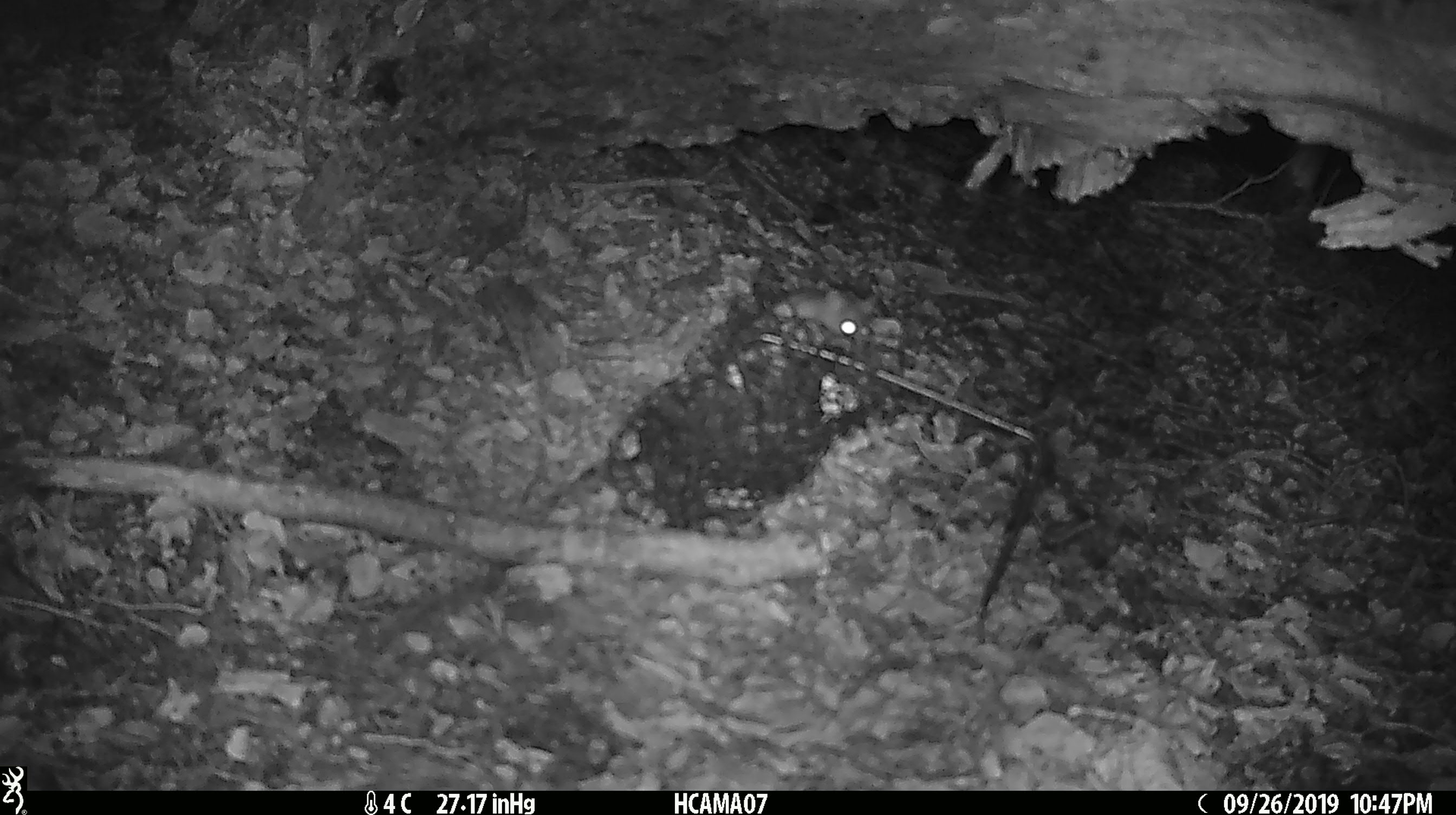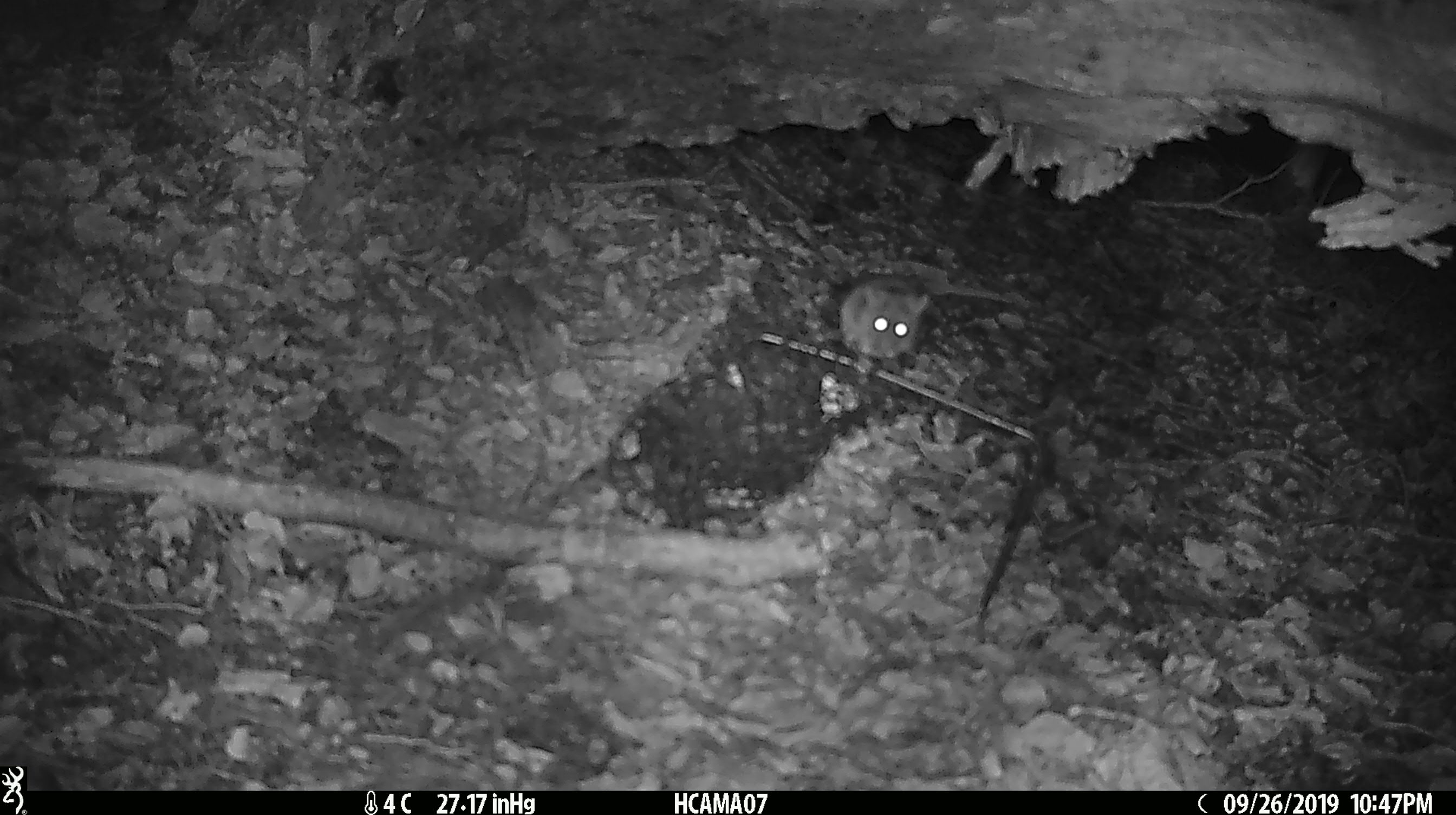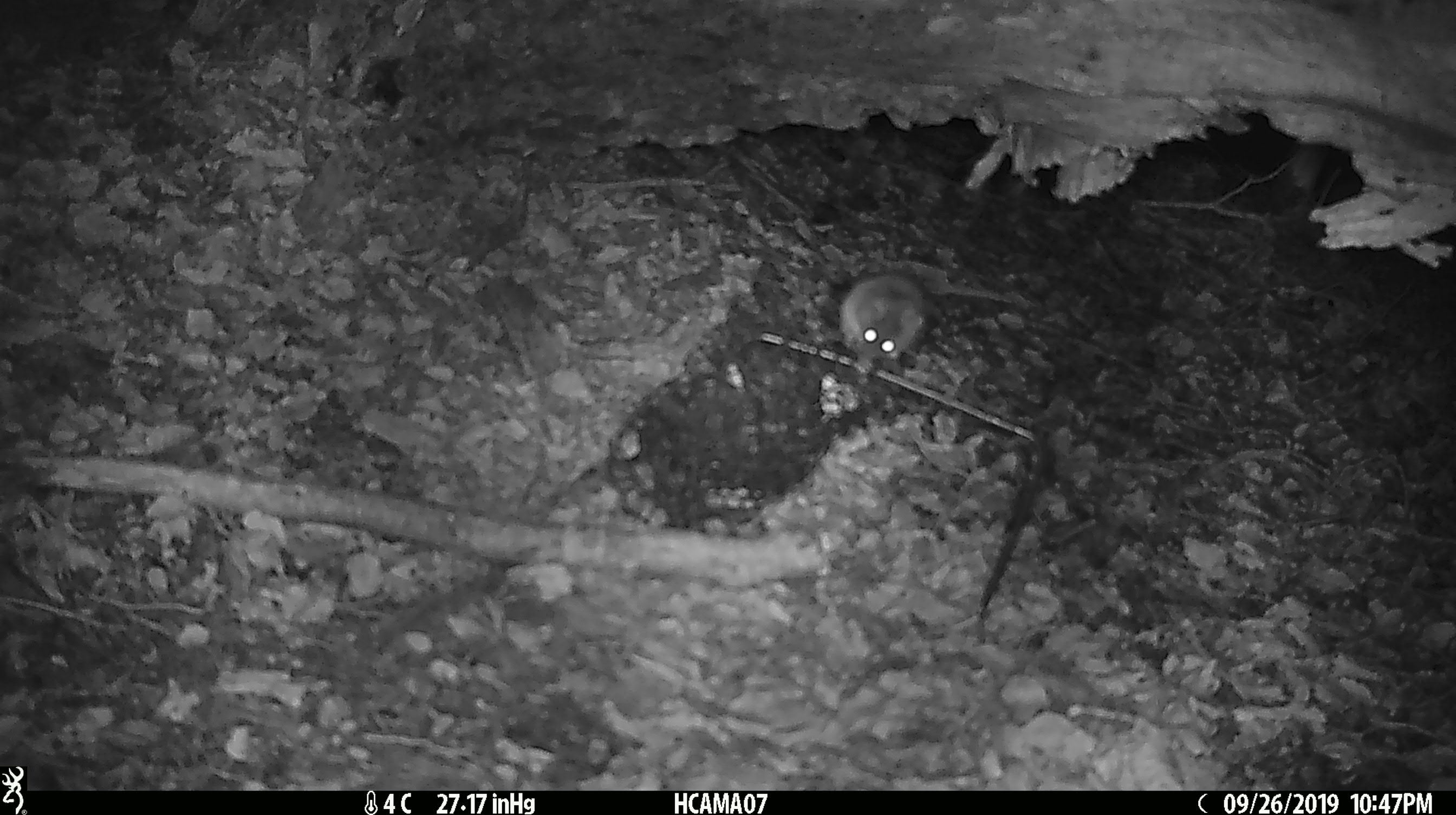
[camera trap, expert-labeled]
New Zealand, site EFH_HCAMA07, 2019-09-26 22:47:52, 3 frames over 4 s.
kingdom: Animalia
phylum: Chordata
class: Mammalia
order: Rodentia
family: Muridae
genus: Mus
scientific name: Mus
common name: mouse